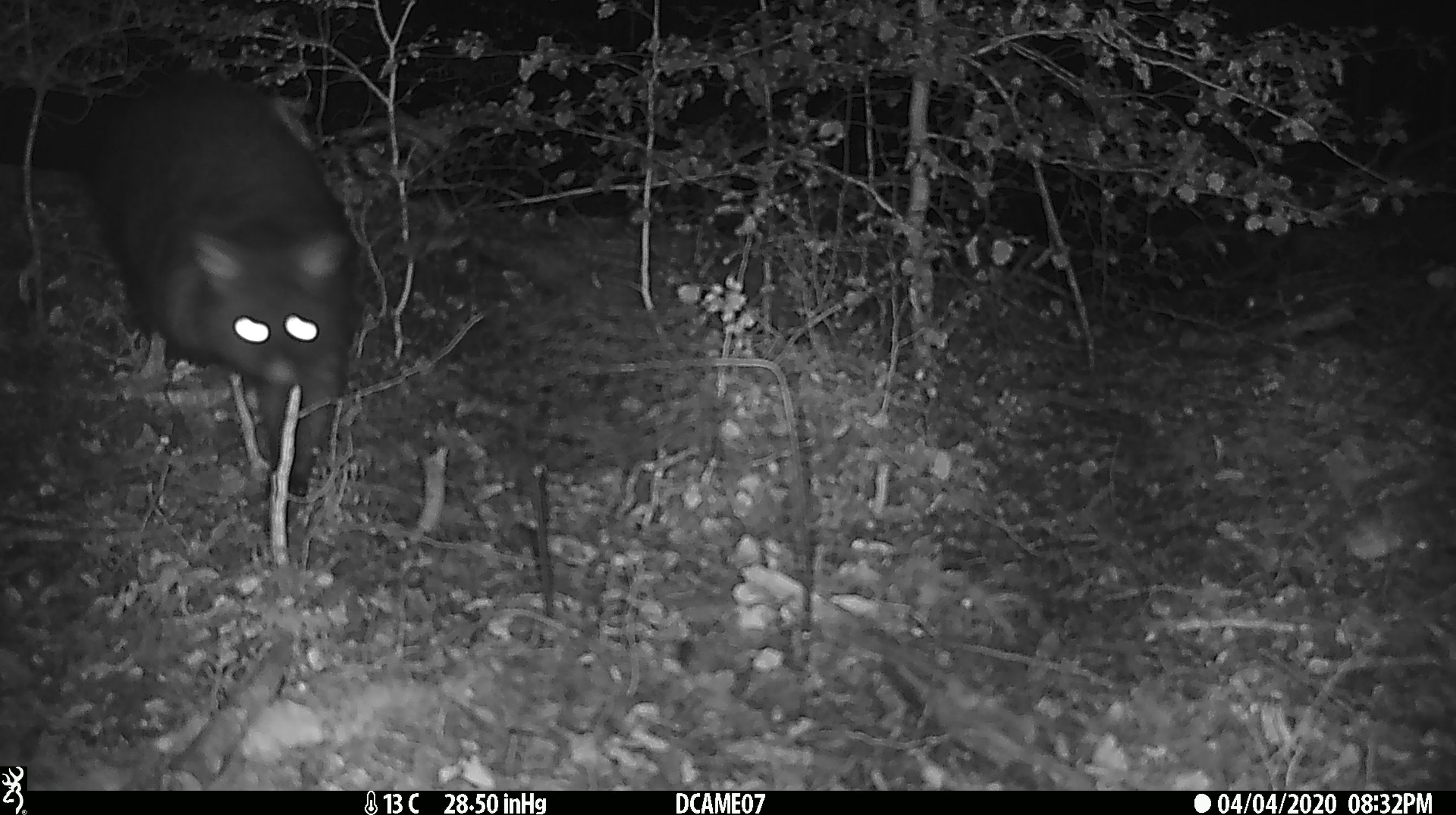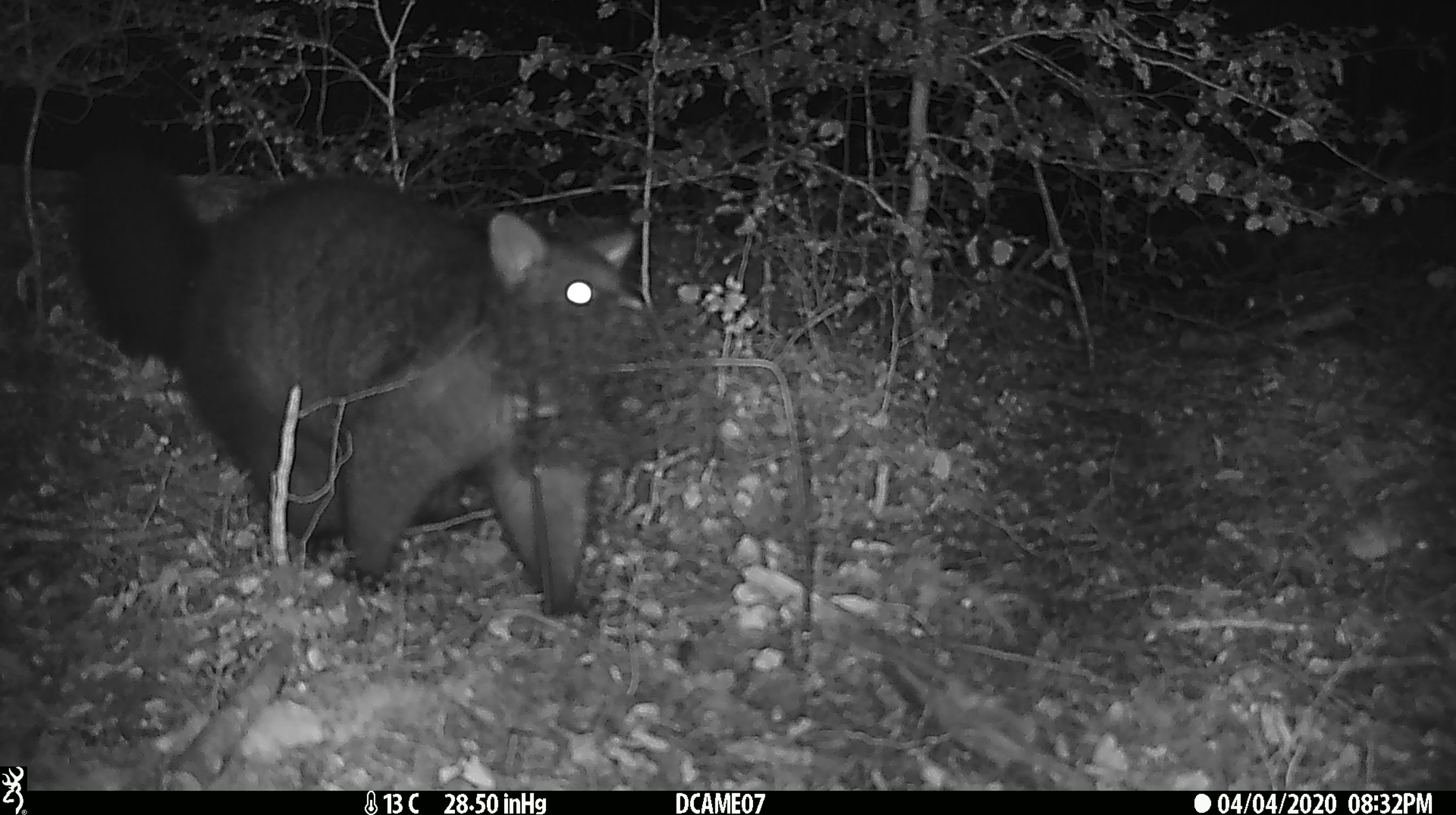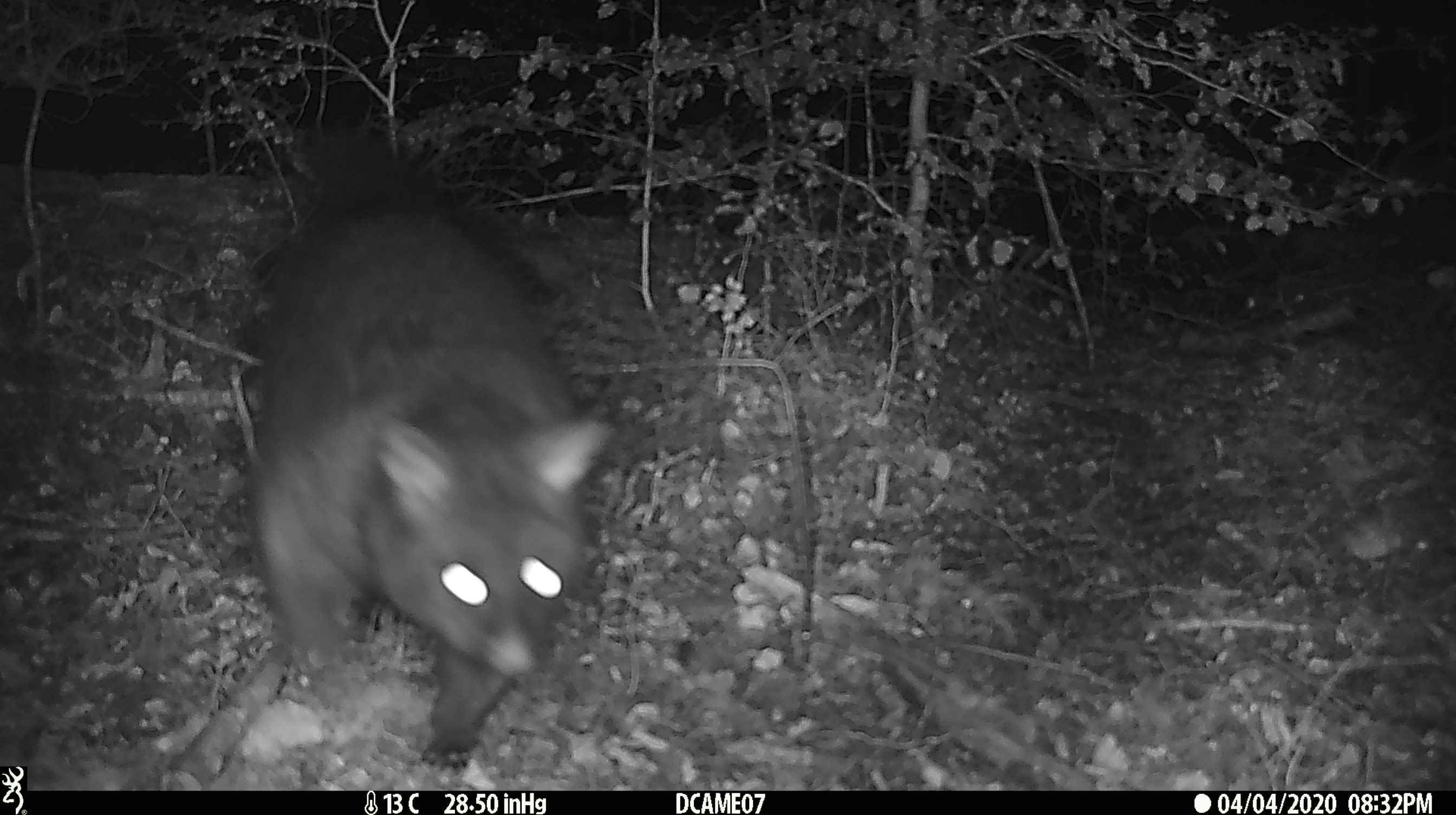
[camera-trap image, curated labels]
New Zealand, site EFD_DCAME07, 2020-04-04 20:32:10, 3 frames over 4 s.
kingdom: Animalia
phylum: Chordata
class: Mammalia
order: Diprotodontia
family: Phalangeridae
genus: Trichosurus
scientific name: Trichosurus vulpecula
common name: common brushtail possum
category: possum